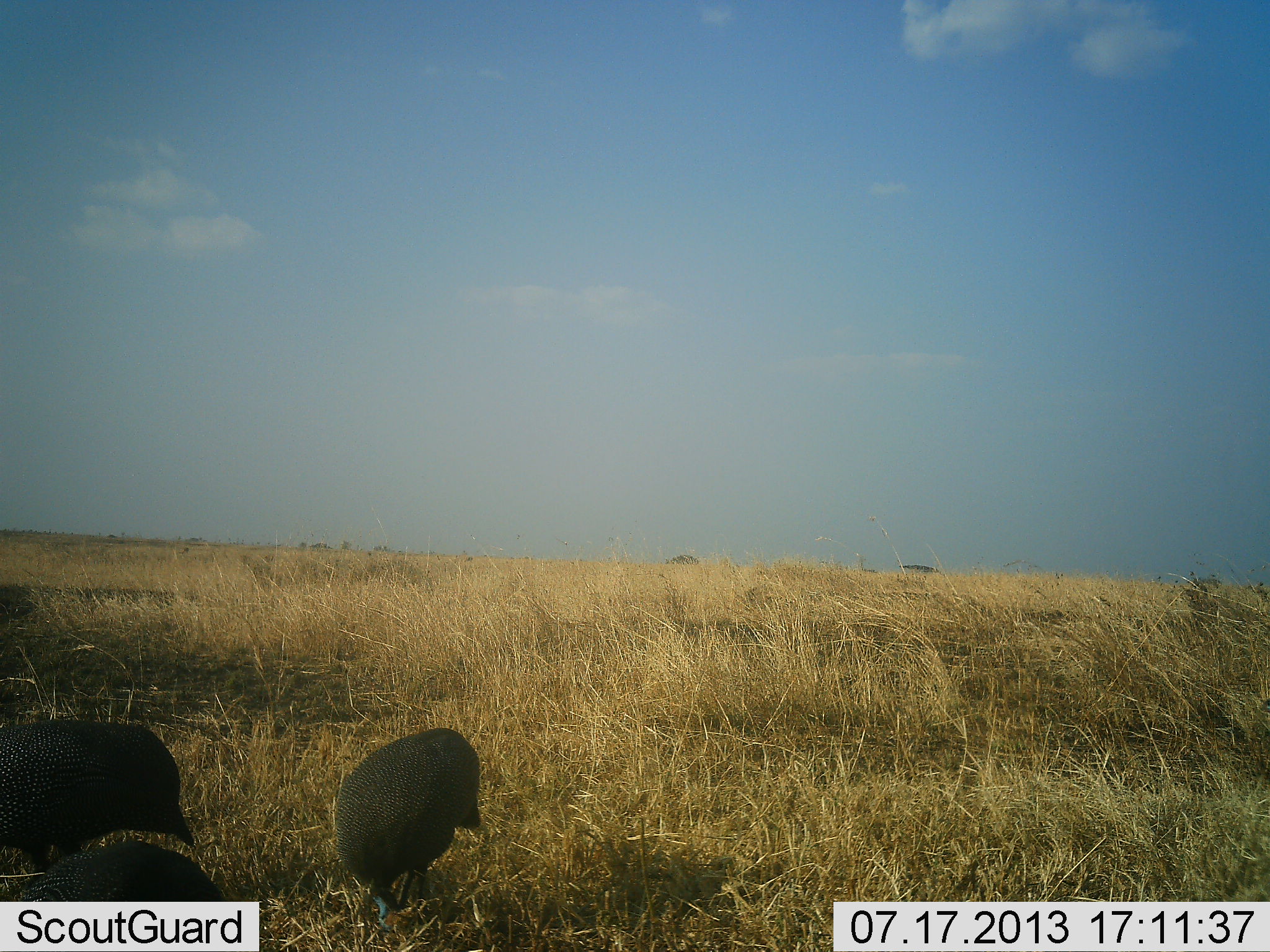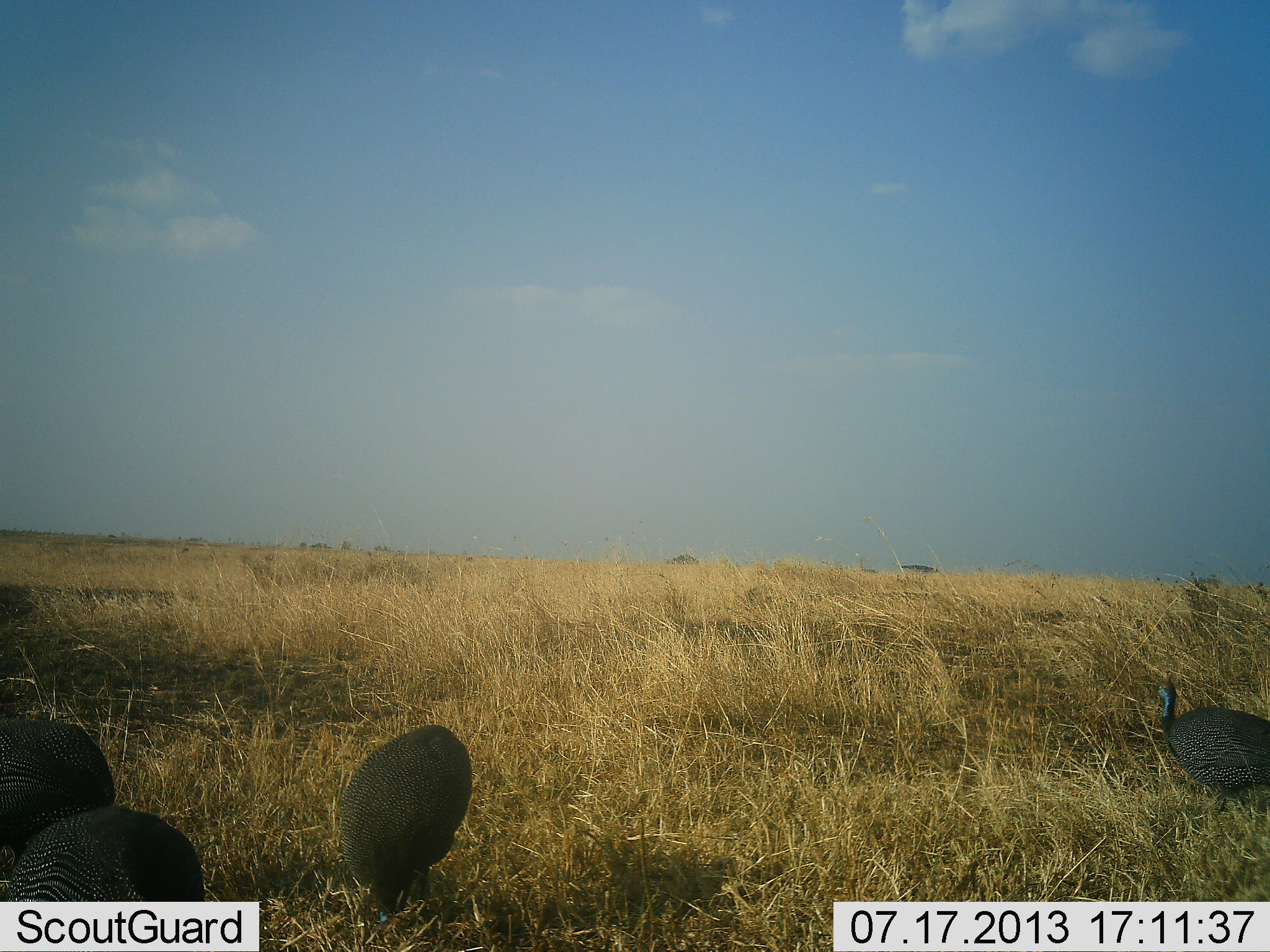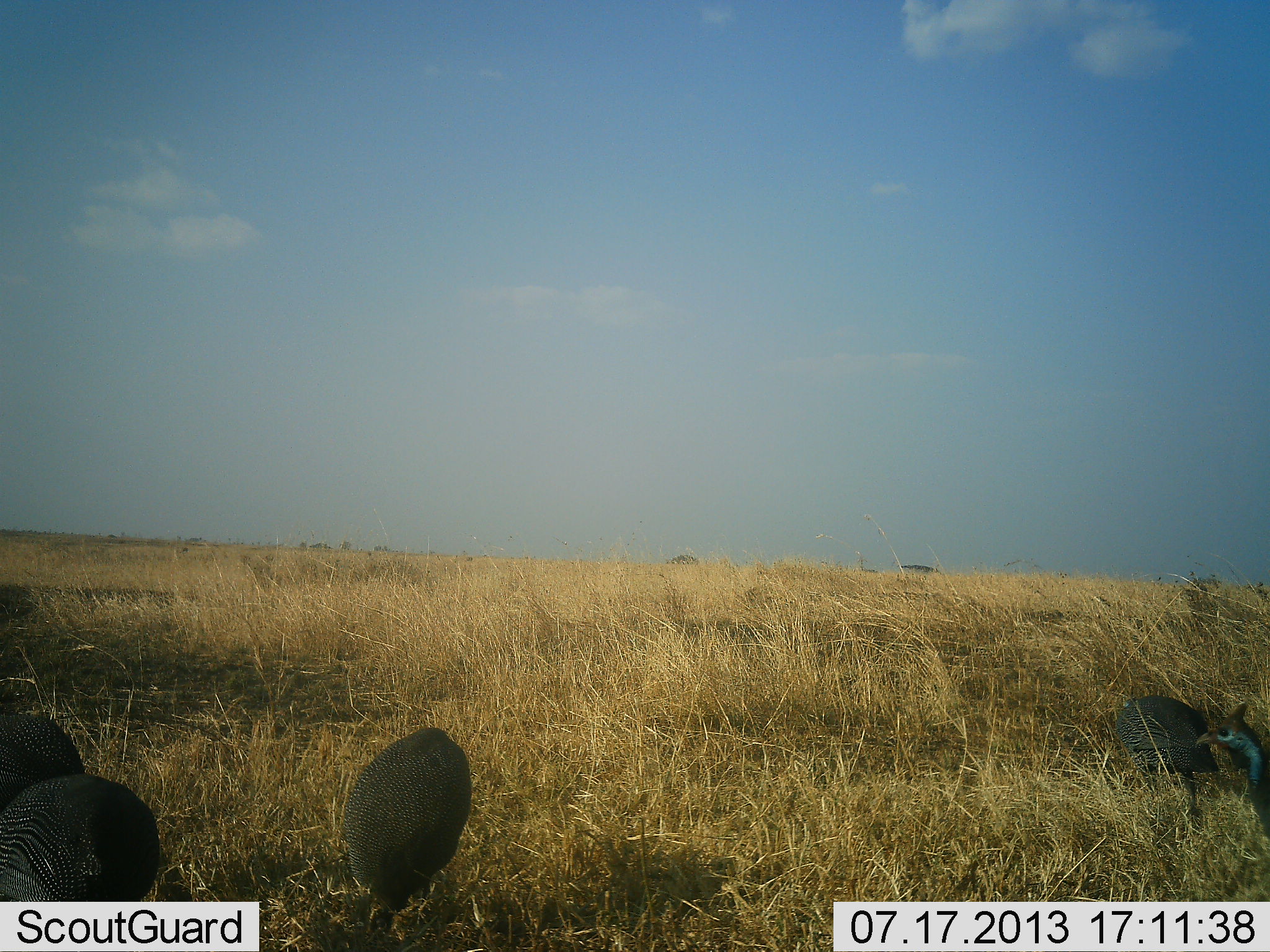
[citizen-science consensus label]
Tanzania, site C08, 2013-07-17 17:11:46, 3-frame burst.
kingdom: Animalia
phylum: Chordata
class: Aves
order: Galliformes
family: Numididae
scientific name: Numididae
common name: guinea fowl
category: guineafowl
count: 5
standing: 50%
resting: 4%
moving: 61%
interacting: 0%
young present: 0%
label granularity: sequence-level